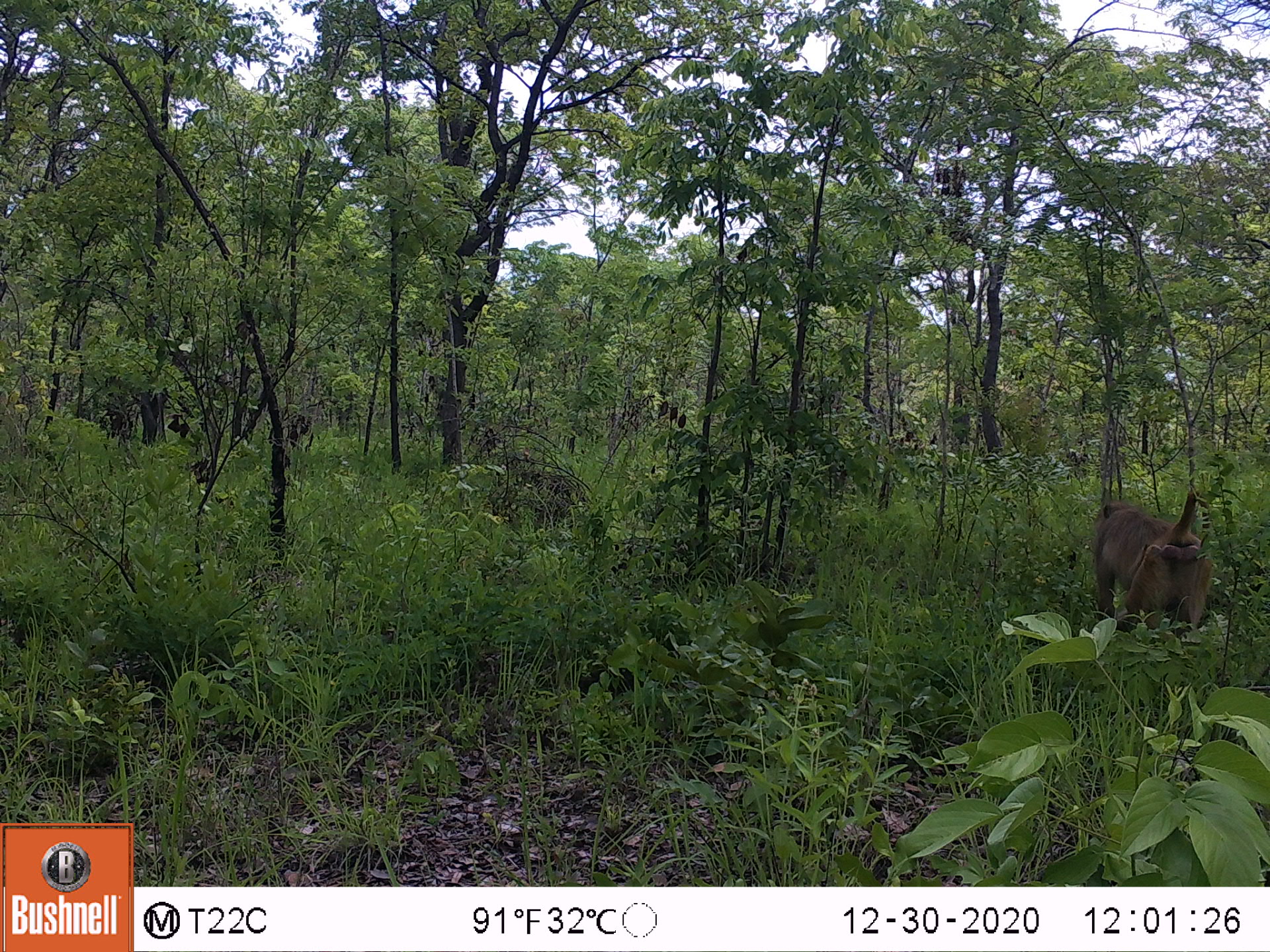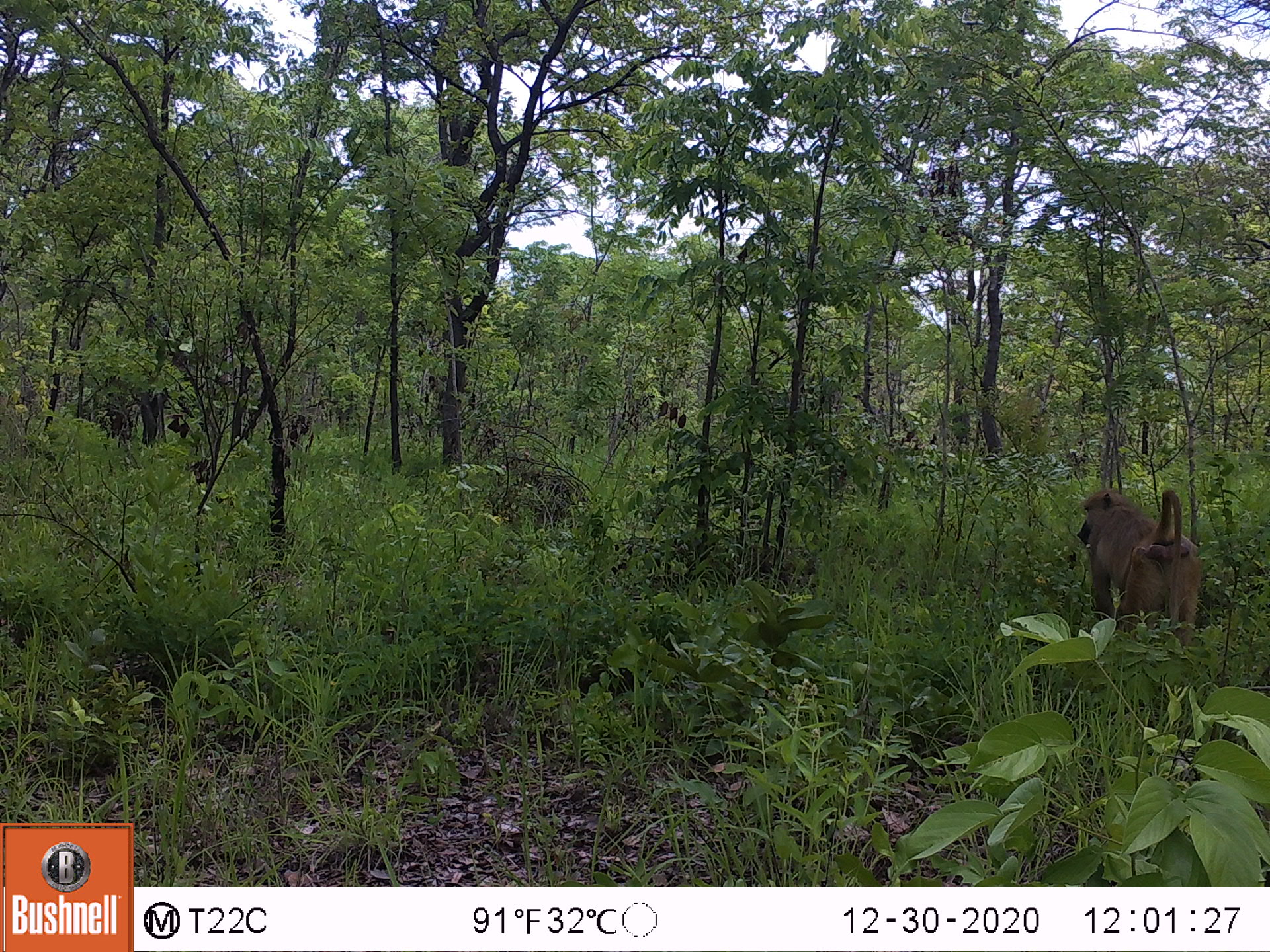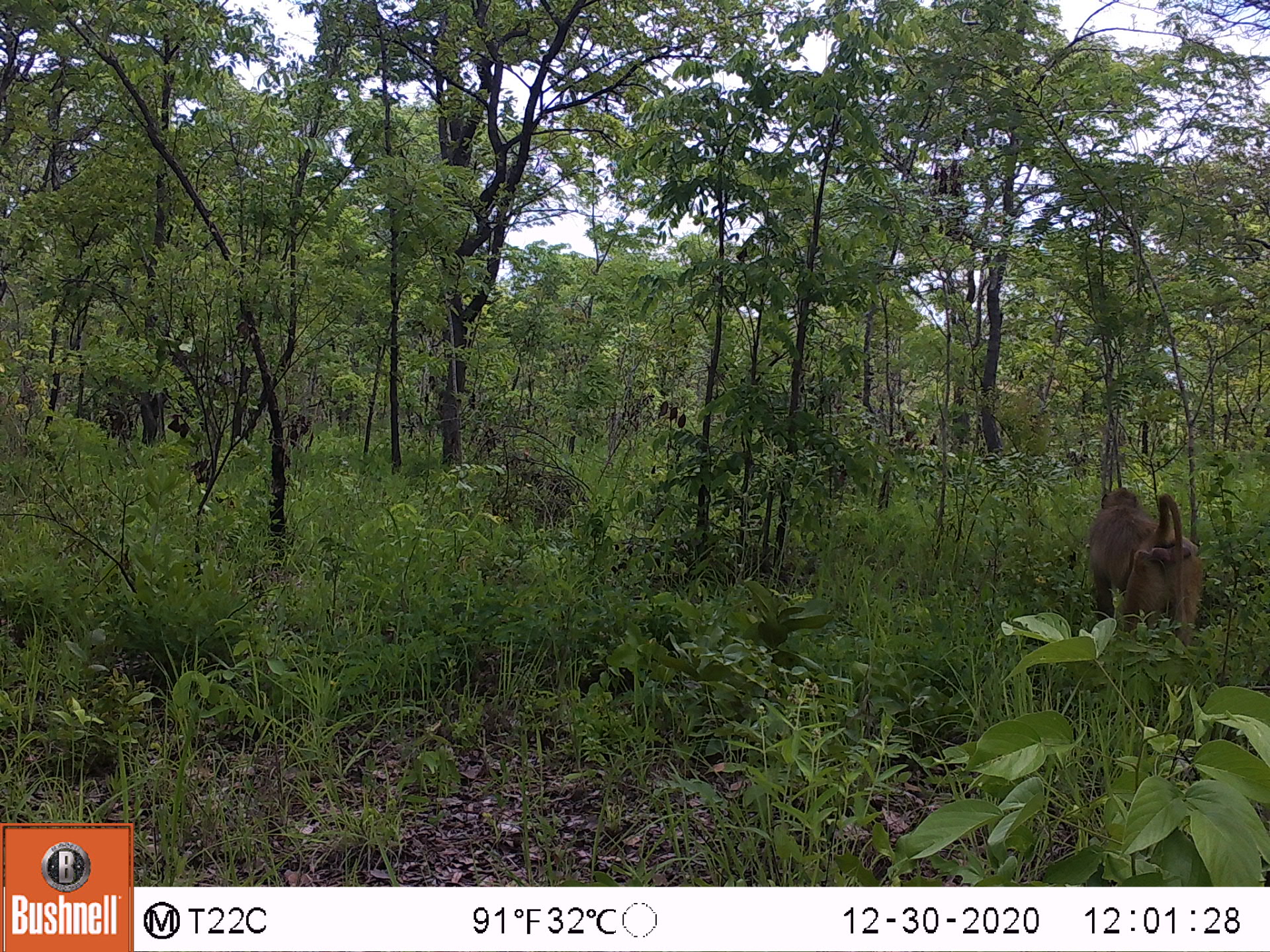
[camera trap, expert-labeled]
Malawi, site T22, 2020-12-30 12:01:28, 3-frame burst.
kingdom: Animalia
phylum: Chordata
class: Mammalia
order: Primates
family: Cercopithecidae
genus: Papio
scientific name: Papio cynocephalus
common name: yellow baboon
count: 1